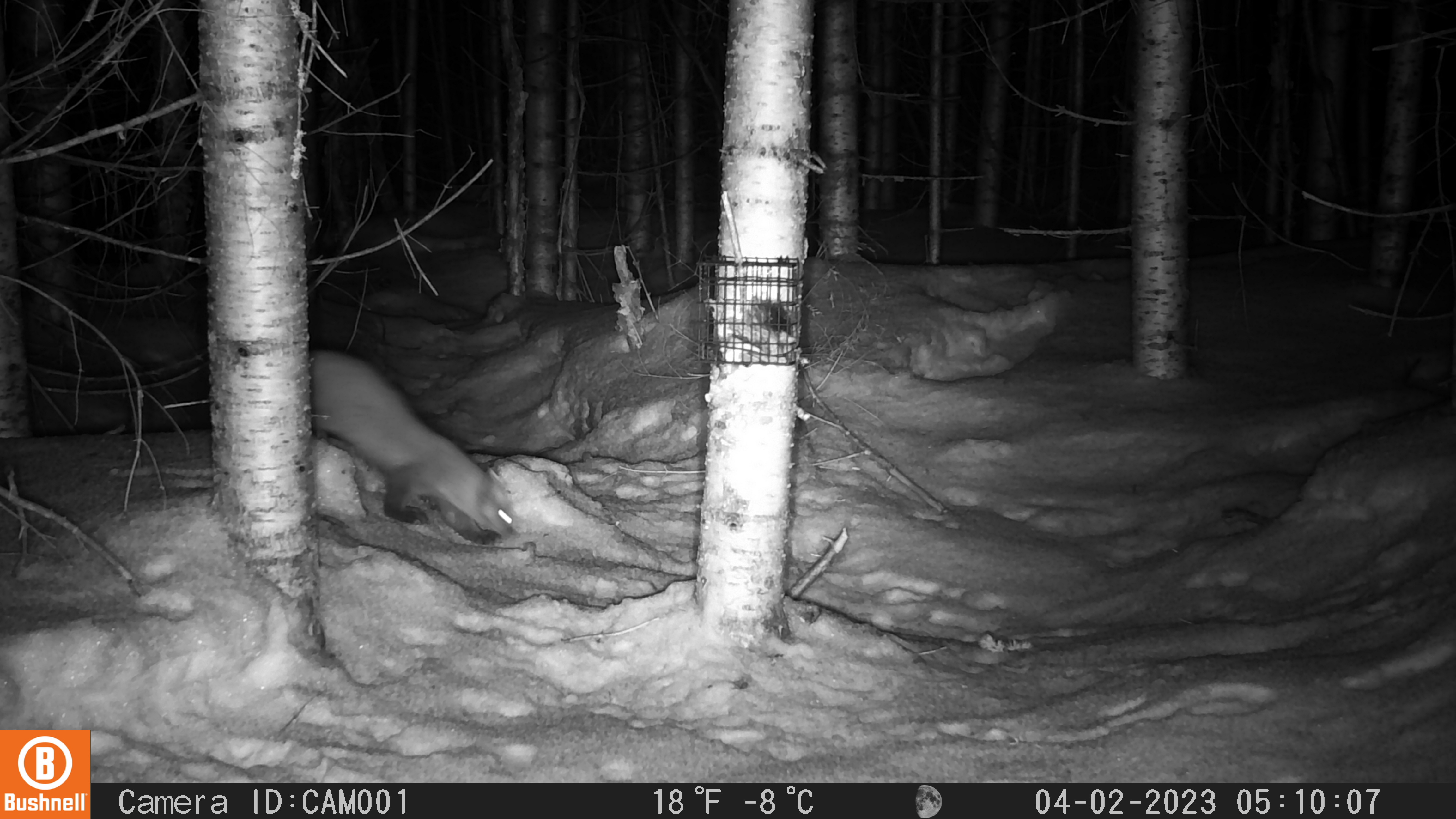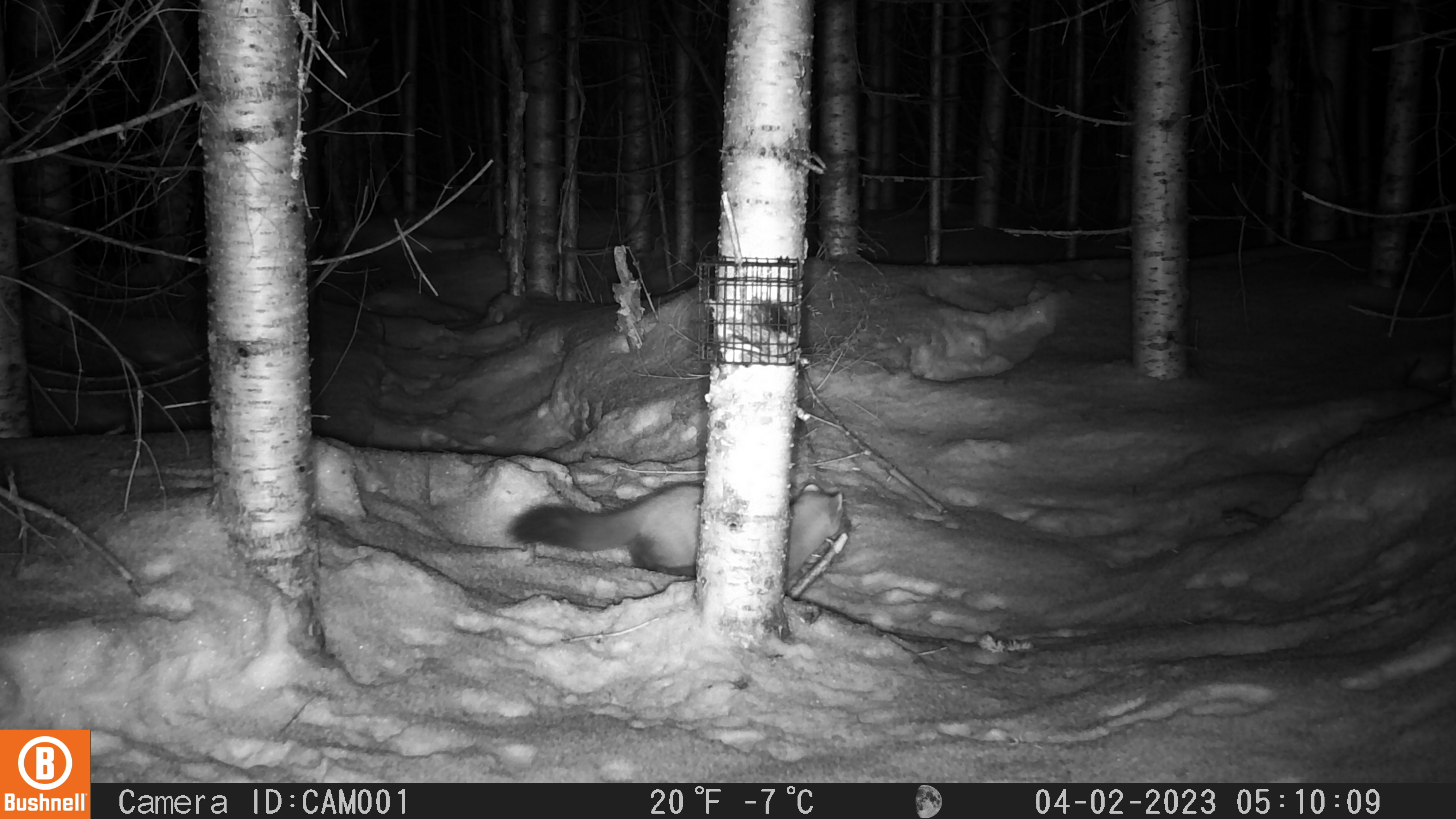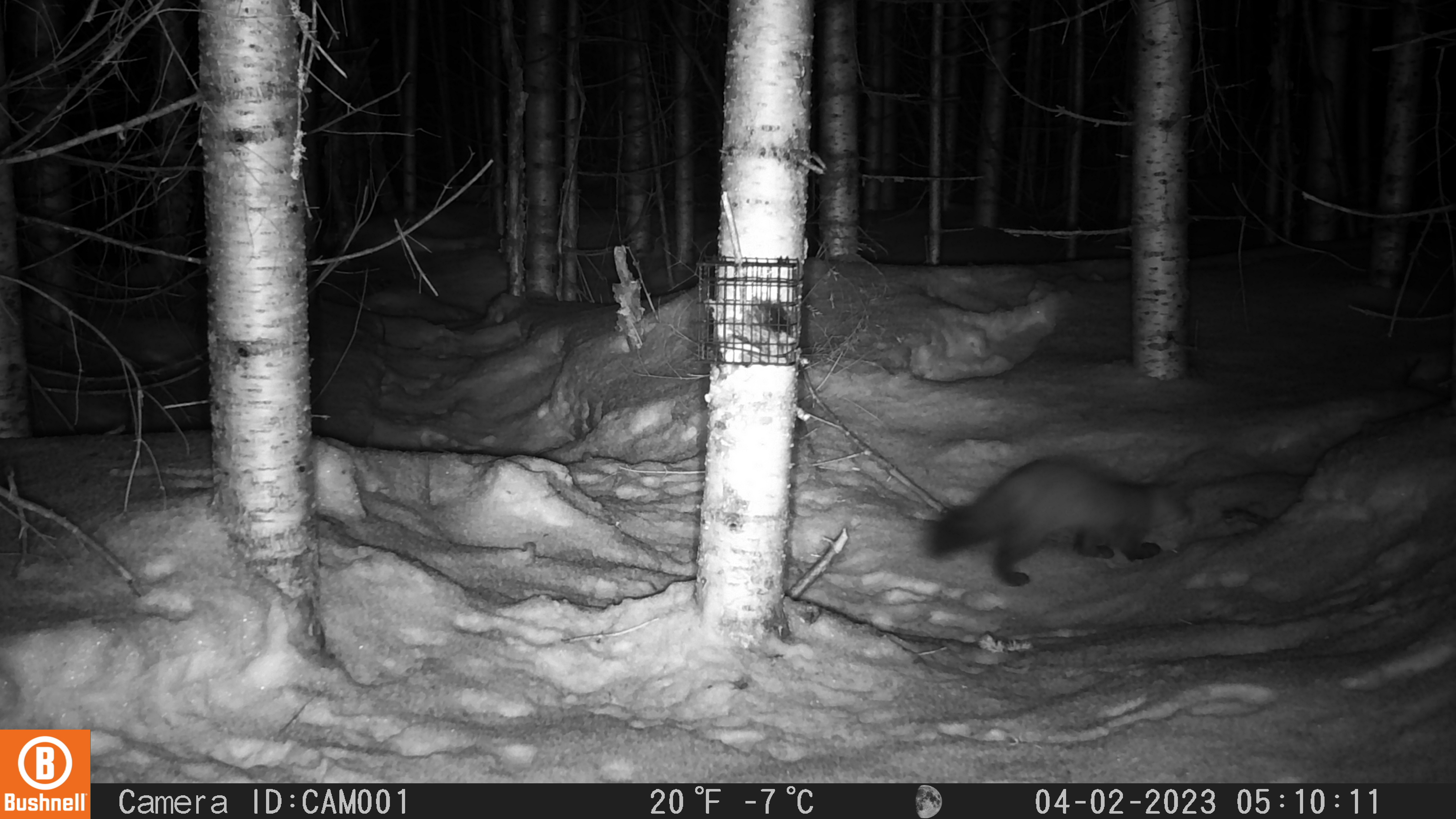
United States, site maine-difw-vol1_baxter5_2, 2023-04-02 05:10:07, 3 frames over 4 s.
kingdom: Animalia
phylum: Chordata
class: Mammalia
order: Carnivora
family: Mustelidae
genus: Martes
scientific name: Martes americana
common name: american marten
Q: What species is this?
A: American marten (Martes americana).